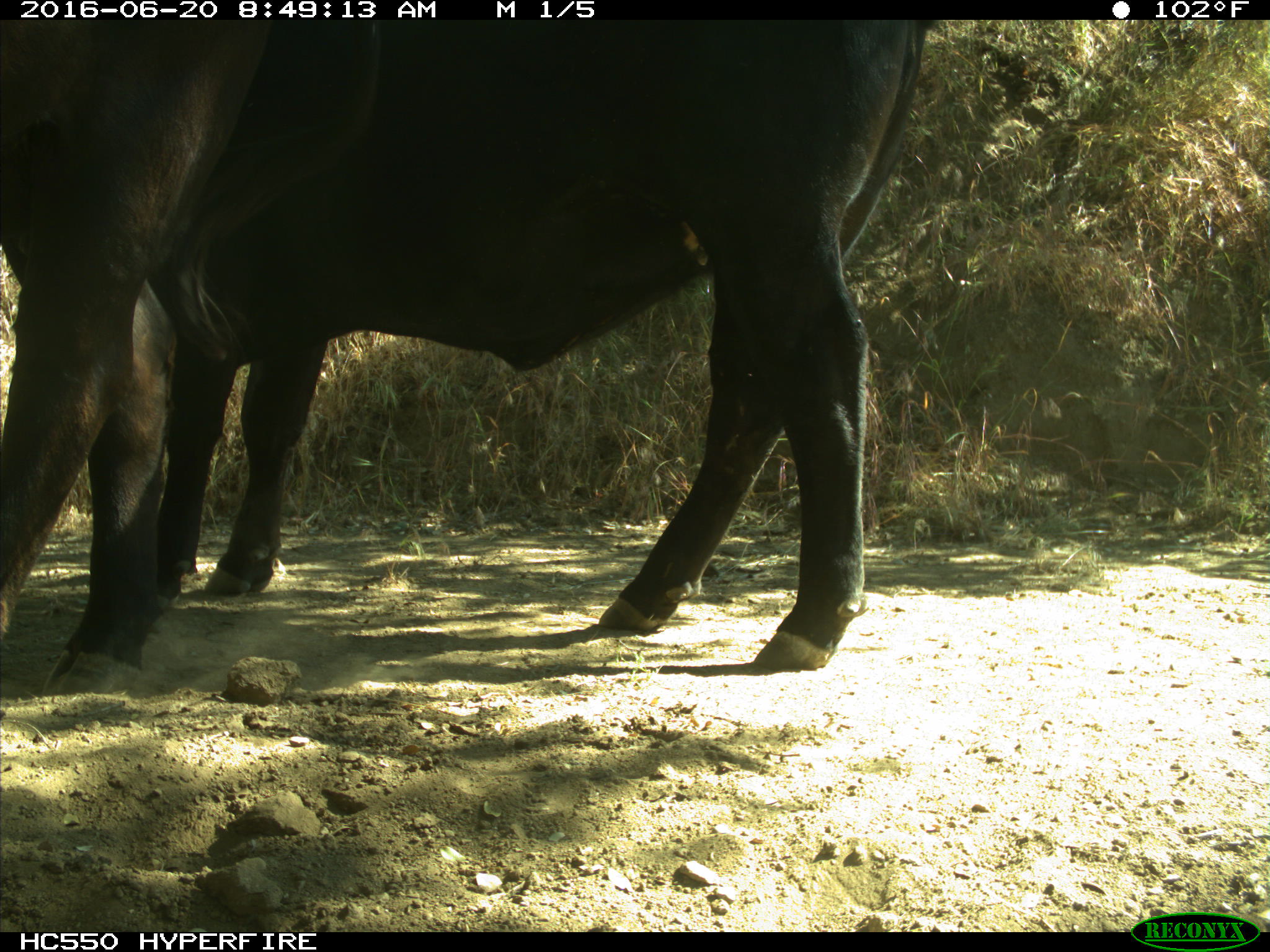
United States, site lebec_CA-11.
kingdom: Animalia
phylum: Chordata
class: Mammalia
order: Artiodactyla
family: Bovidae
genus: Bos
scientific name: Bos taurus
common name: domestic cow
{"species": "Bos taurus (domestic cow)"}